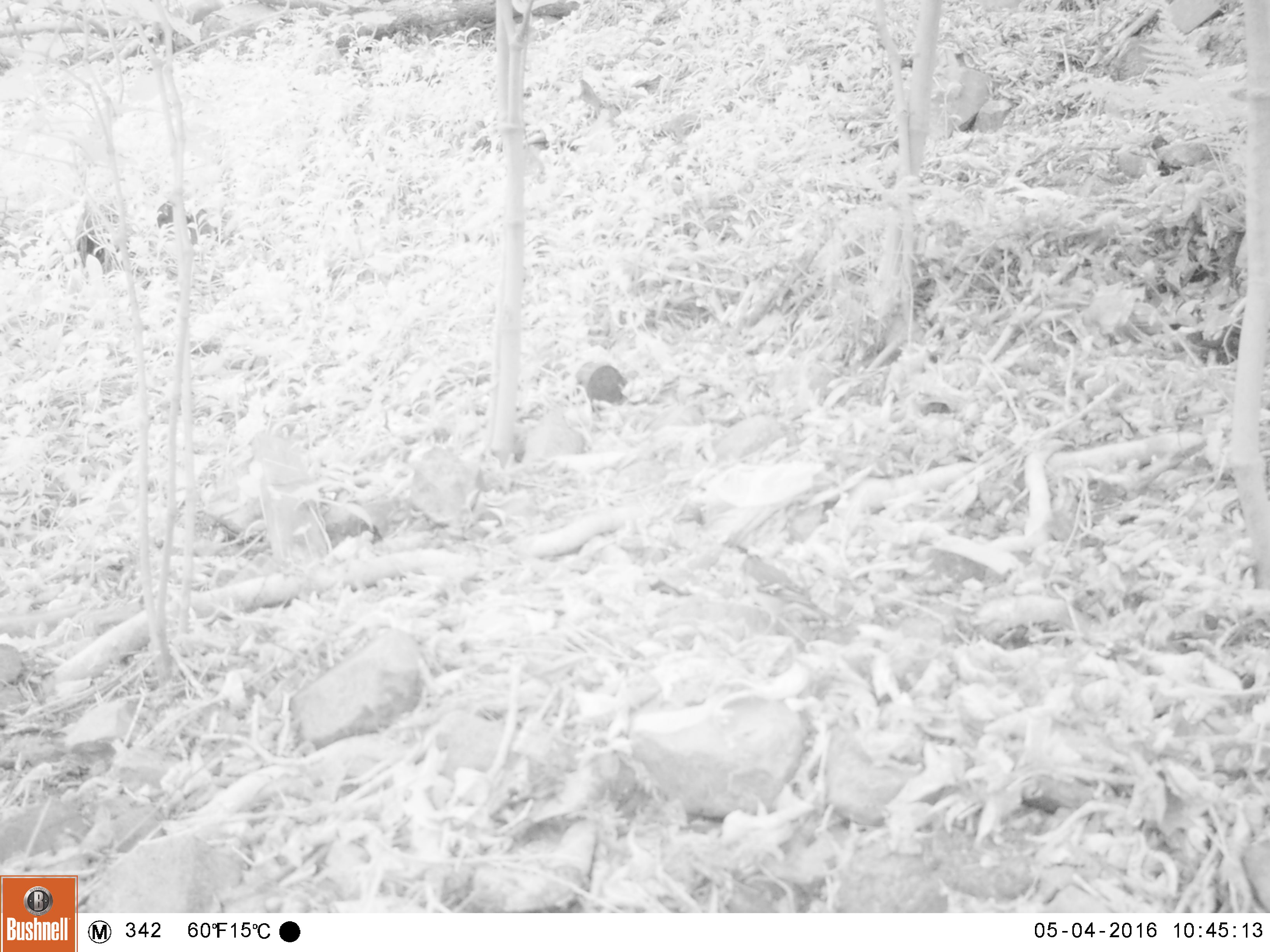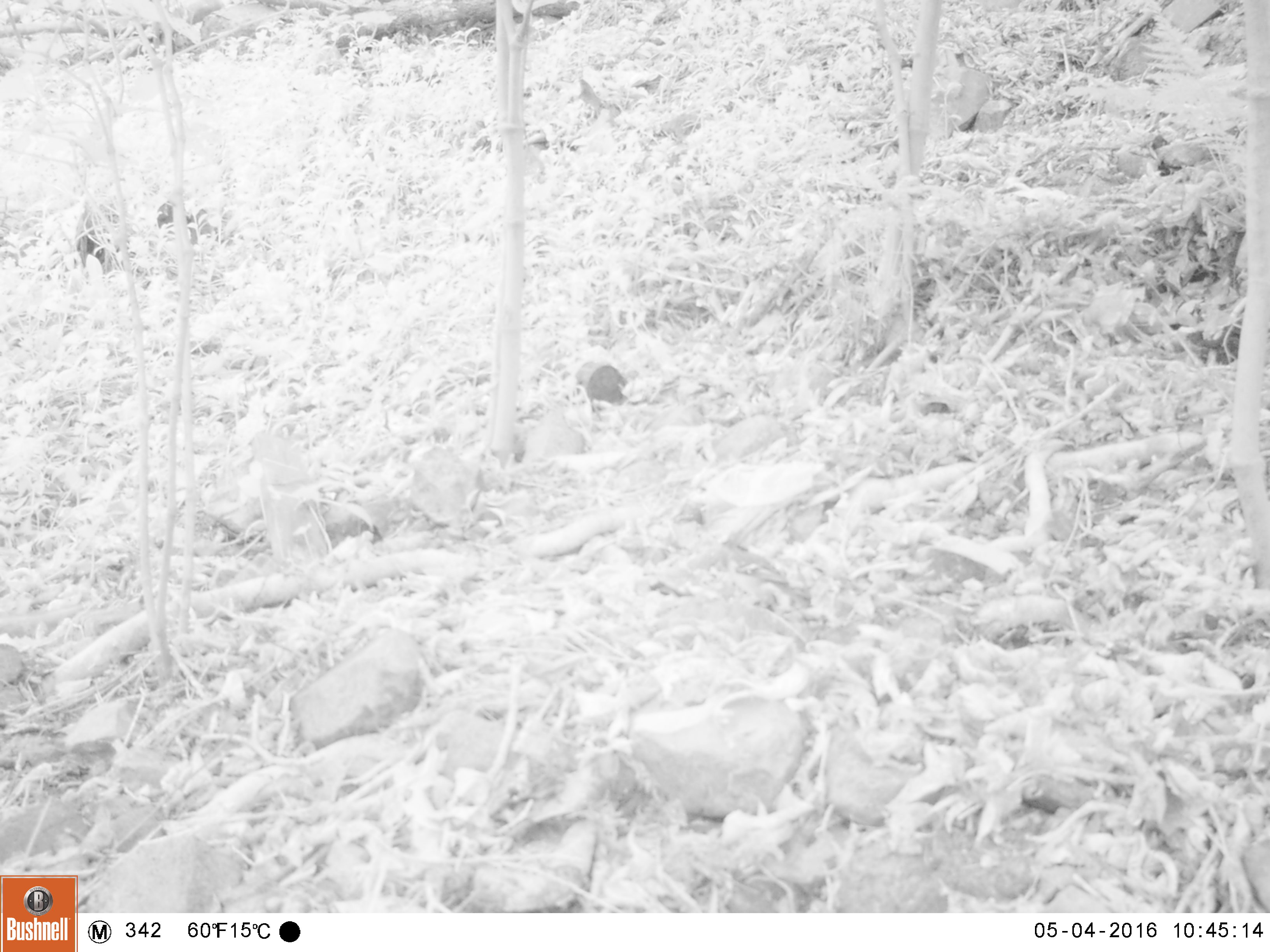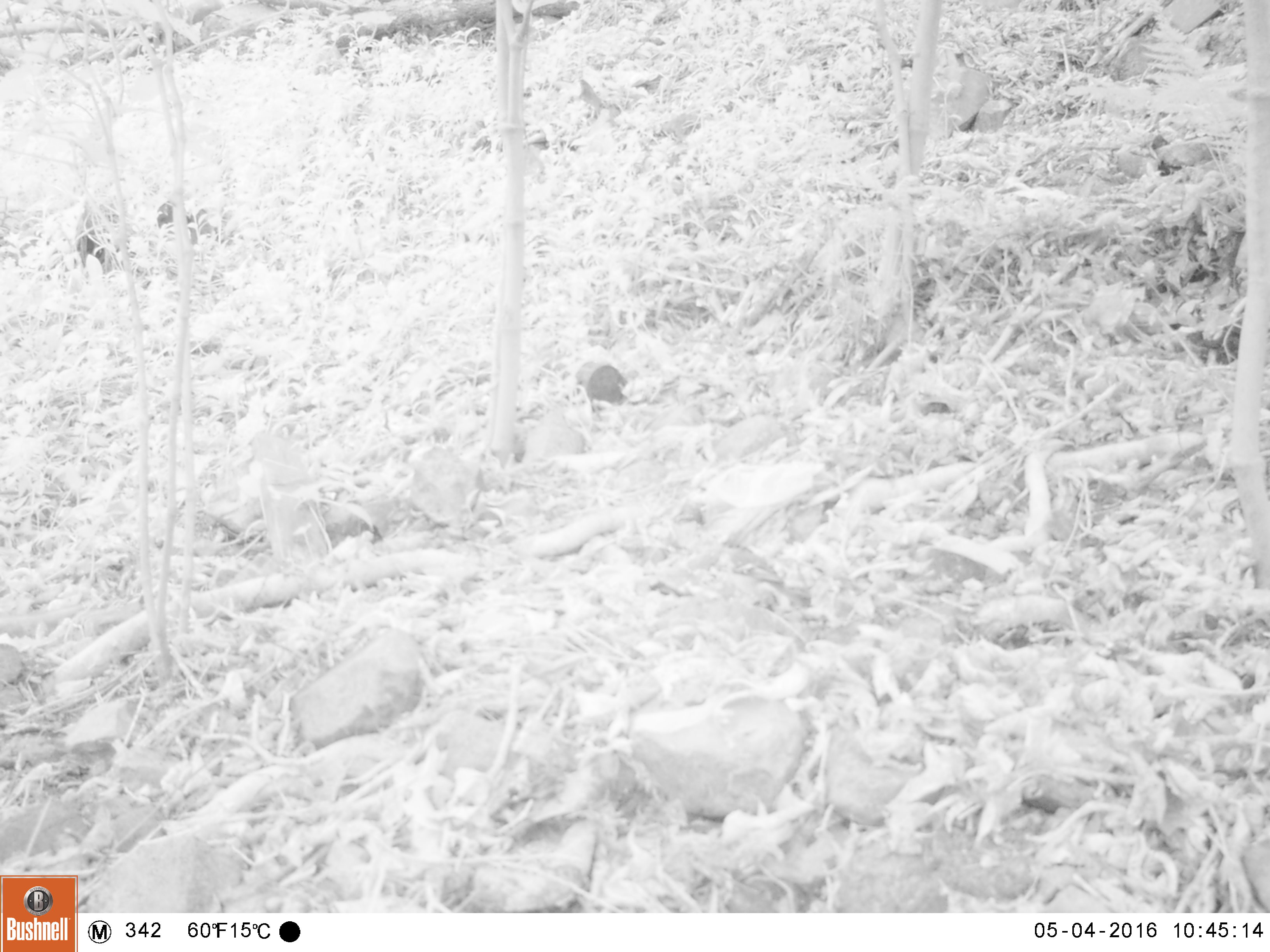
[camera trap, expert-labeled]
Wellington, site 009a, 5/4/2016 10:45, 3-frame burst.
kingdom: Animalia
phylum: Chordata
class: Aves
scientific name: Aves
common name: bird